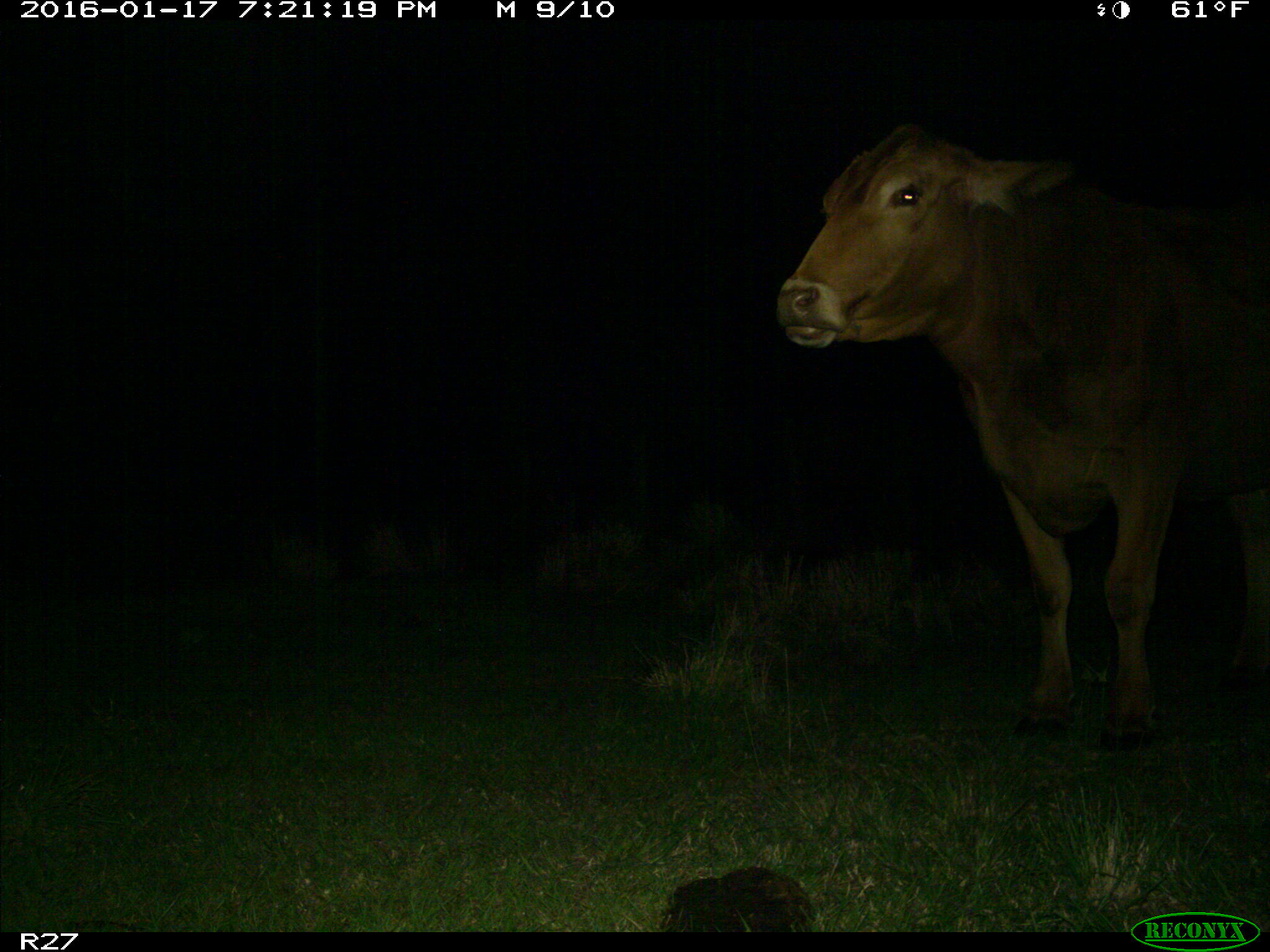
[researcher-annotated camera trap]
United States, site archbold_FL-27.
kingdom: Animalia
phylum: Chordata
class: Mammalia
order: Artiodactyla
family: Bovidae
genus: Bos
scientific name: Bos taurus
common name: domestic cow